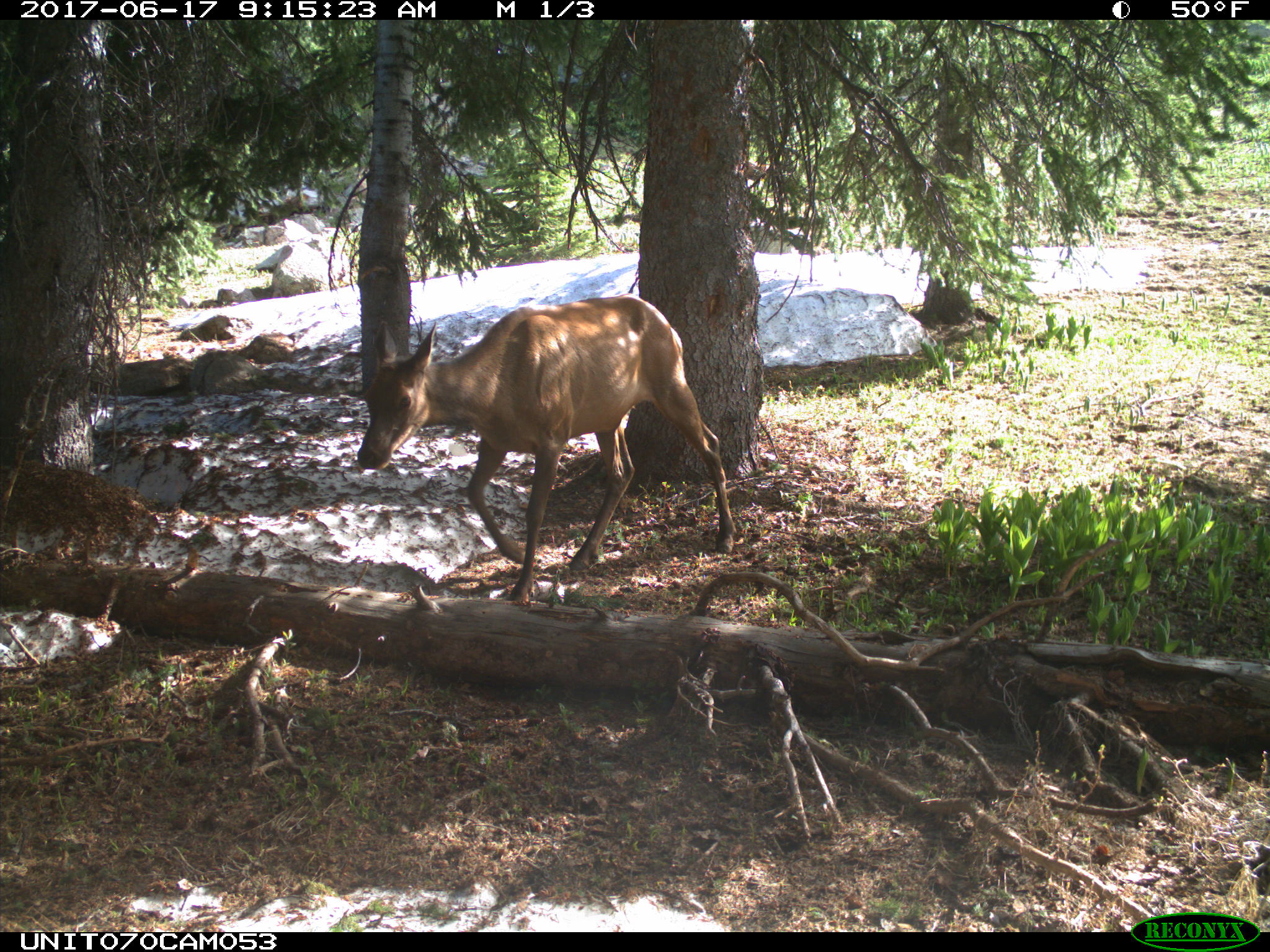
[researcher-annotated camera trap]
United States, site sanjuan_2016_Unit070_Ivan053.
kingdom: Animalia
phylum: Chordata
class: Mammalia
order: Artiodactyla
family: Cervidae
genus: Cervus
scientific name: Cervus elaphus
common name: red deer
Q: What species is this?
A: Cervus elaphus (red deer).